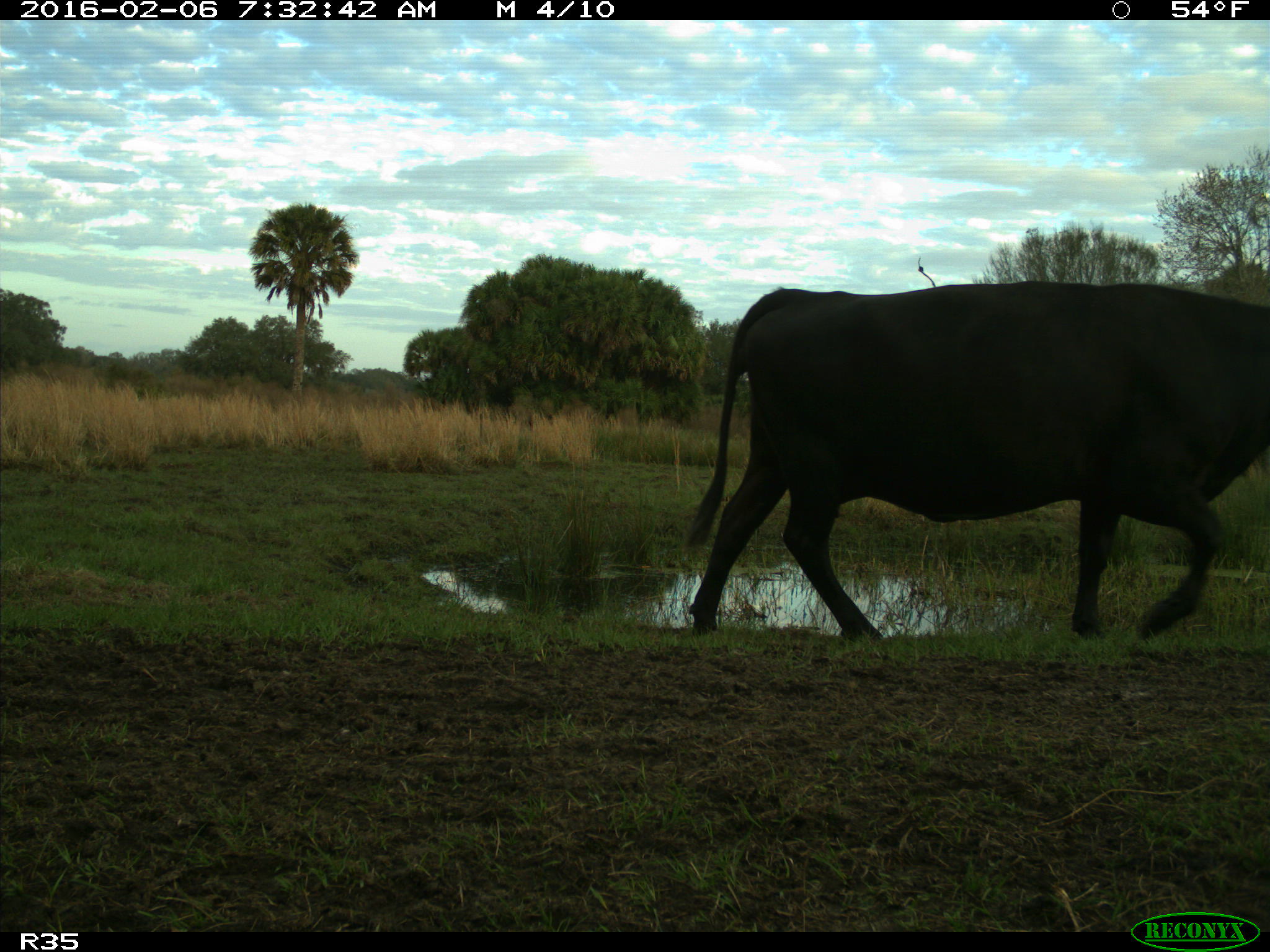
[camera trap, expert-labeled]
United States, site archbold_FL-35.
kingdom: Animalia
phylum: Chordata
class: Mammalia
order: Artiodactyla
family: Bovidae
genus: Bos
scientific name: Bos taurus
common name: domestic cow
Bos taurus (domestic cow).